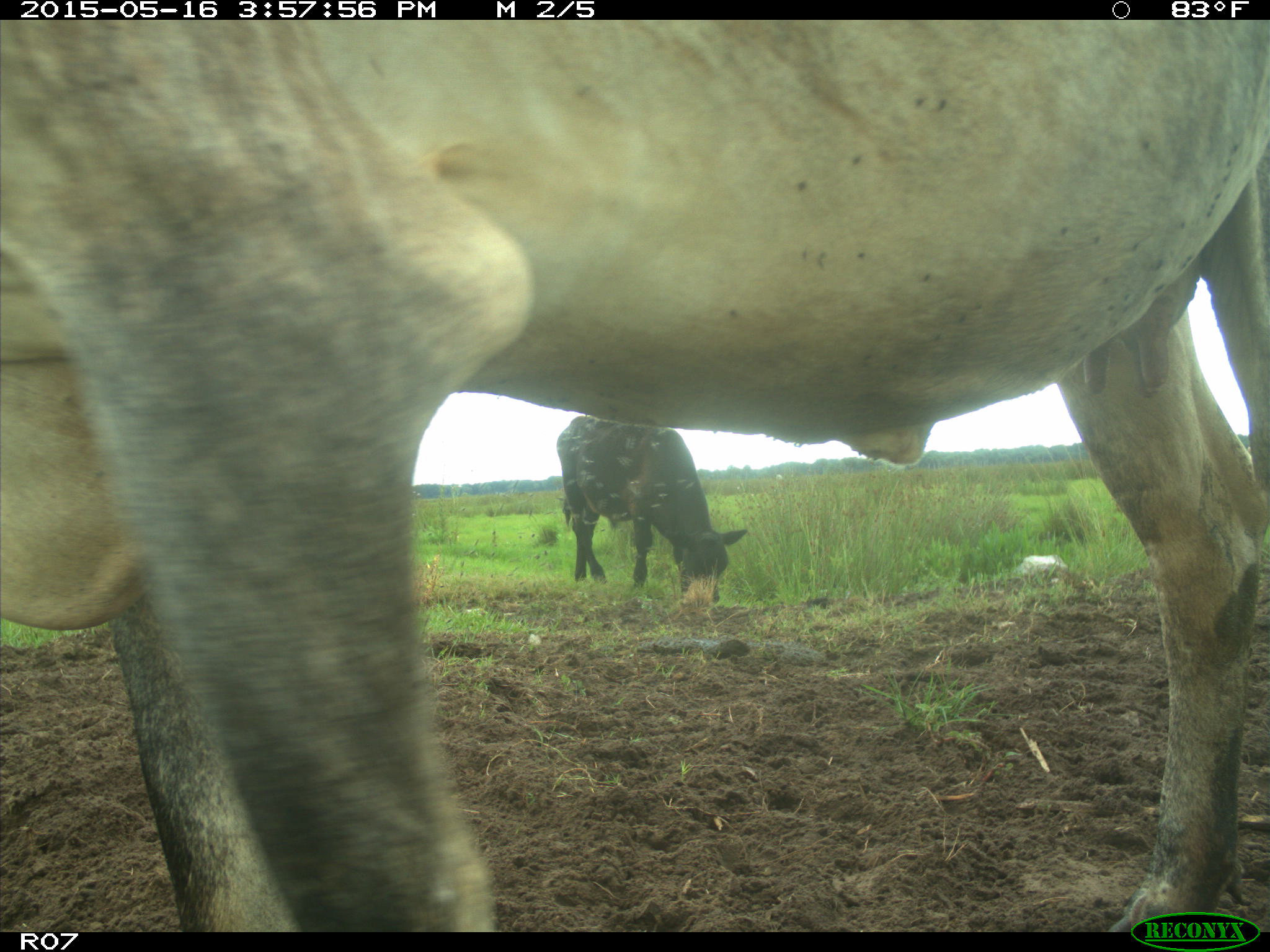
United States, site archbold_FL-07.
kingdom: Animalia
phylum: Chordata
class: Mammalia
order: Artiodactyla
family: Bovidae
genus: Bos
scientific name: Bos taurus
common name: domestic cow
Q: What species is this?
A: Bos taurus (domestic cow).